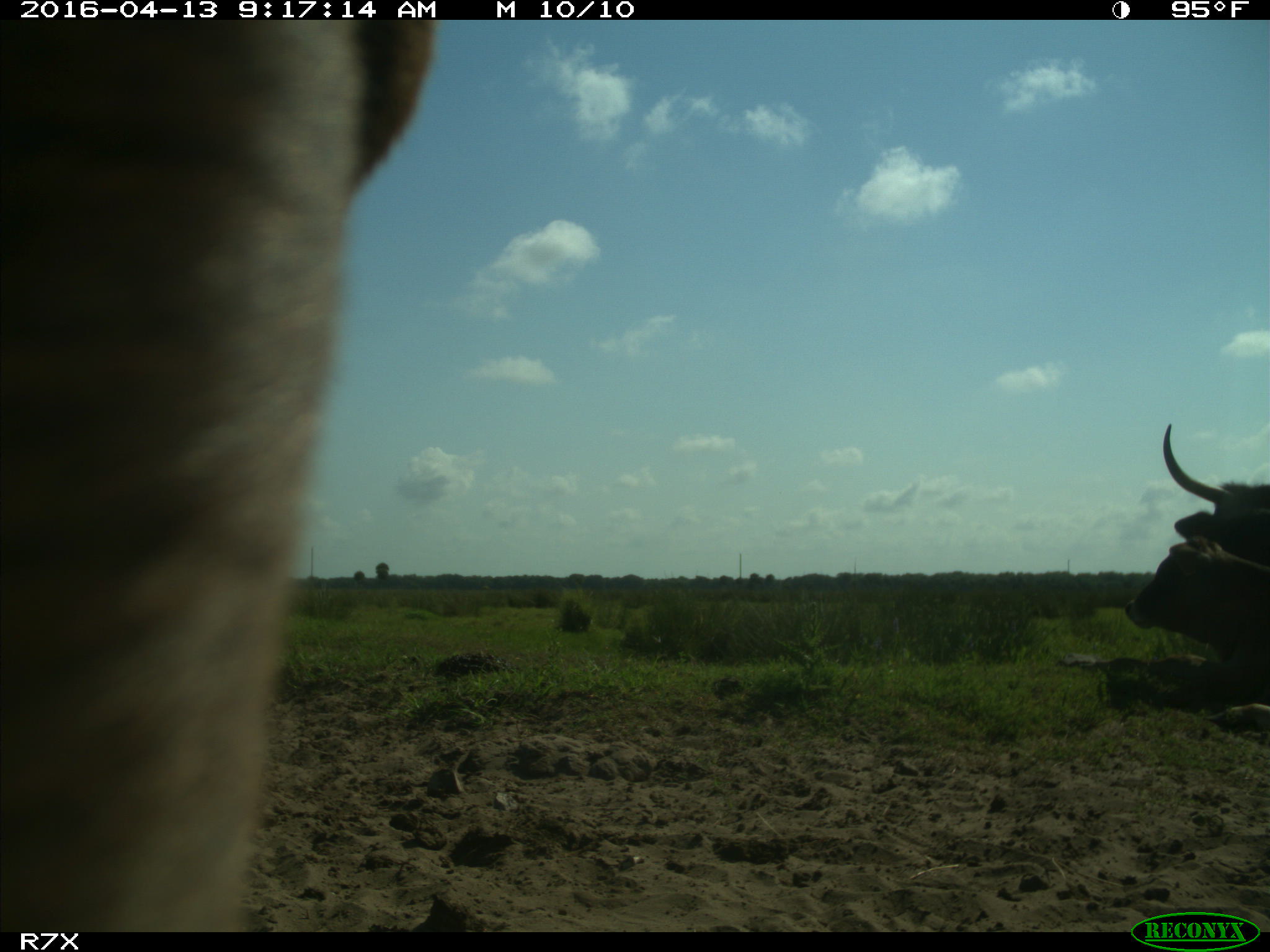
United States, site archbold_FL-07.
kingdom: Animalia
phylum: Chordata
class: Mammalia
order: Artiodactyla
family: Bovidae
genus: Bos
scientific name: Bos taurus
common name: domestic cow